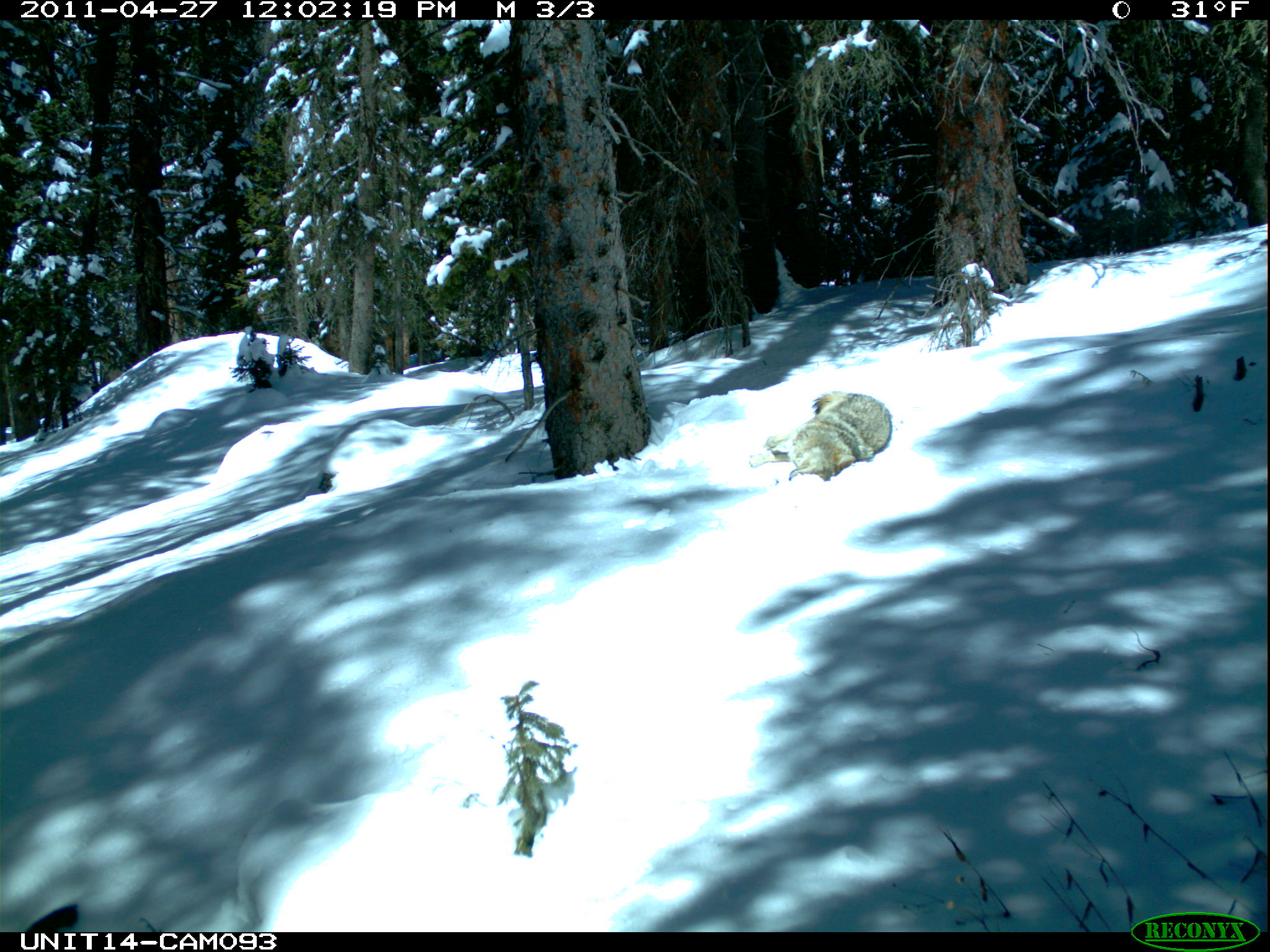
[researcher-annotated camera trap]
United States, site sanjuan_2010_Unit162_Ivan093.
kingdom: Animalia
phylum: Chordata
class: Mammalia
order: Carnivora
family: Canidae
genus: Canis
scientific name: Canis latrans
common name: coyote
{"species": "Canis latrans (coyote)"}